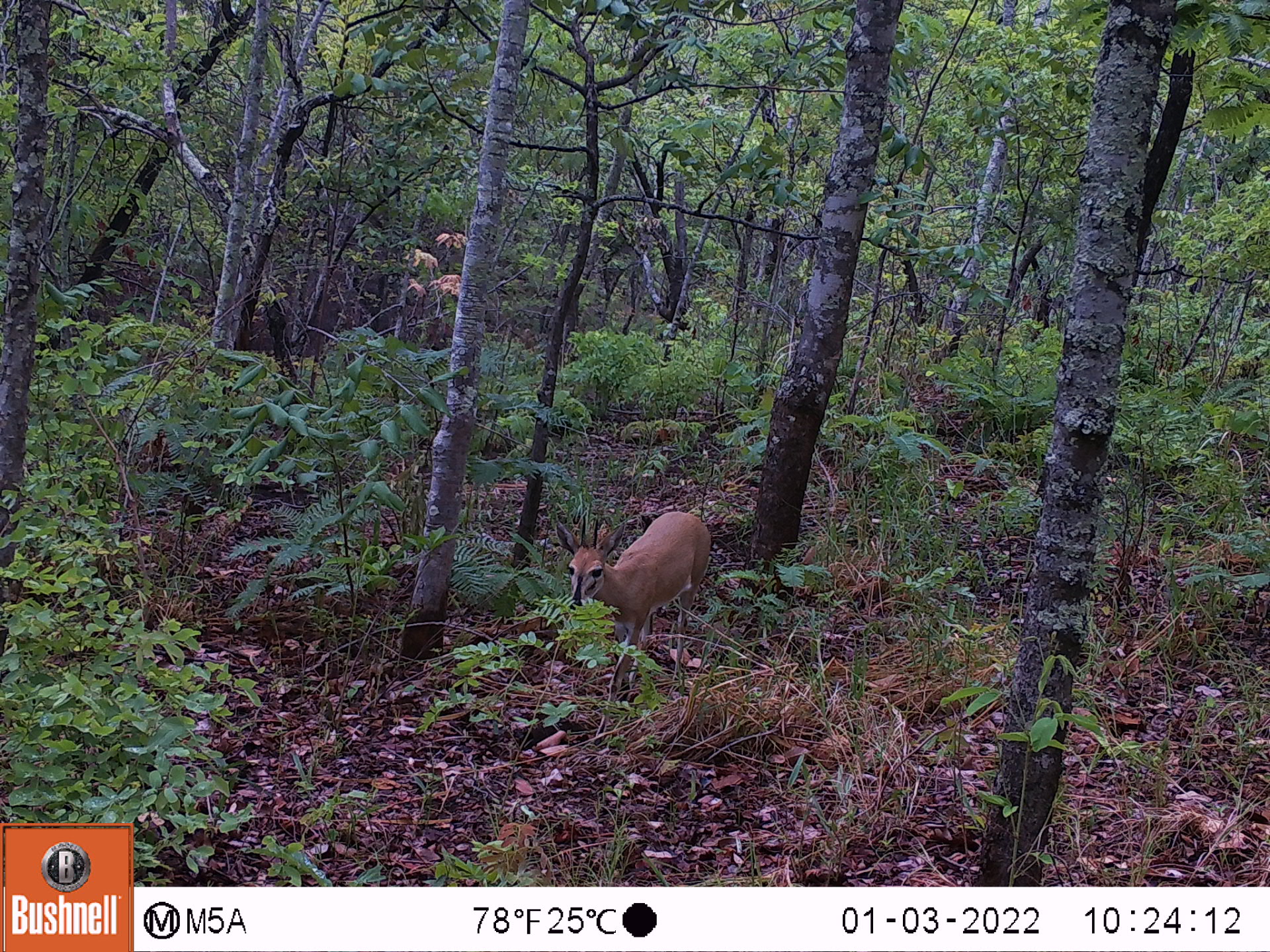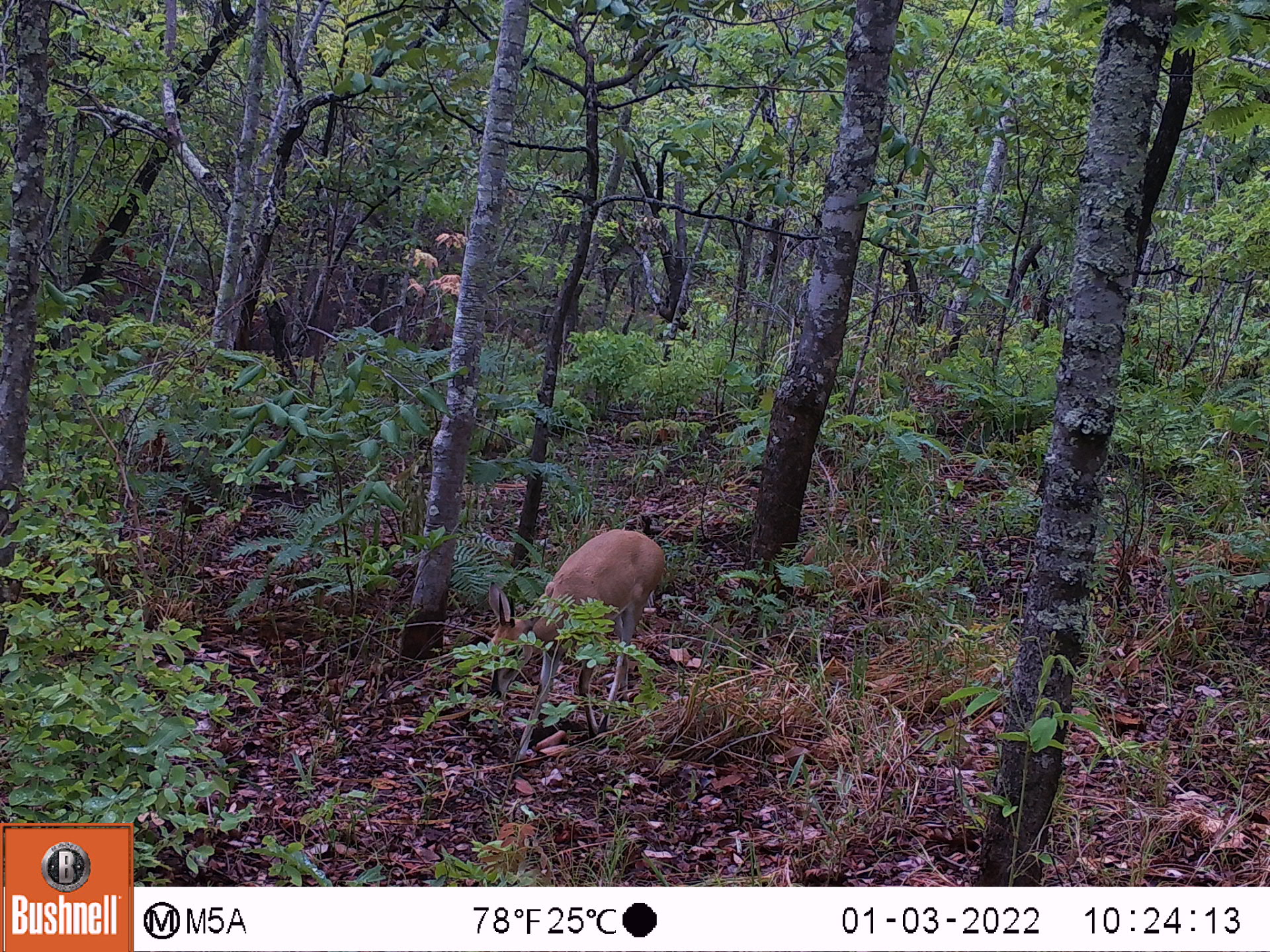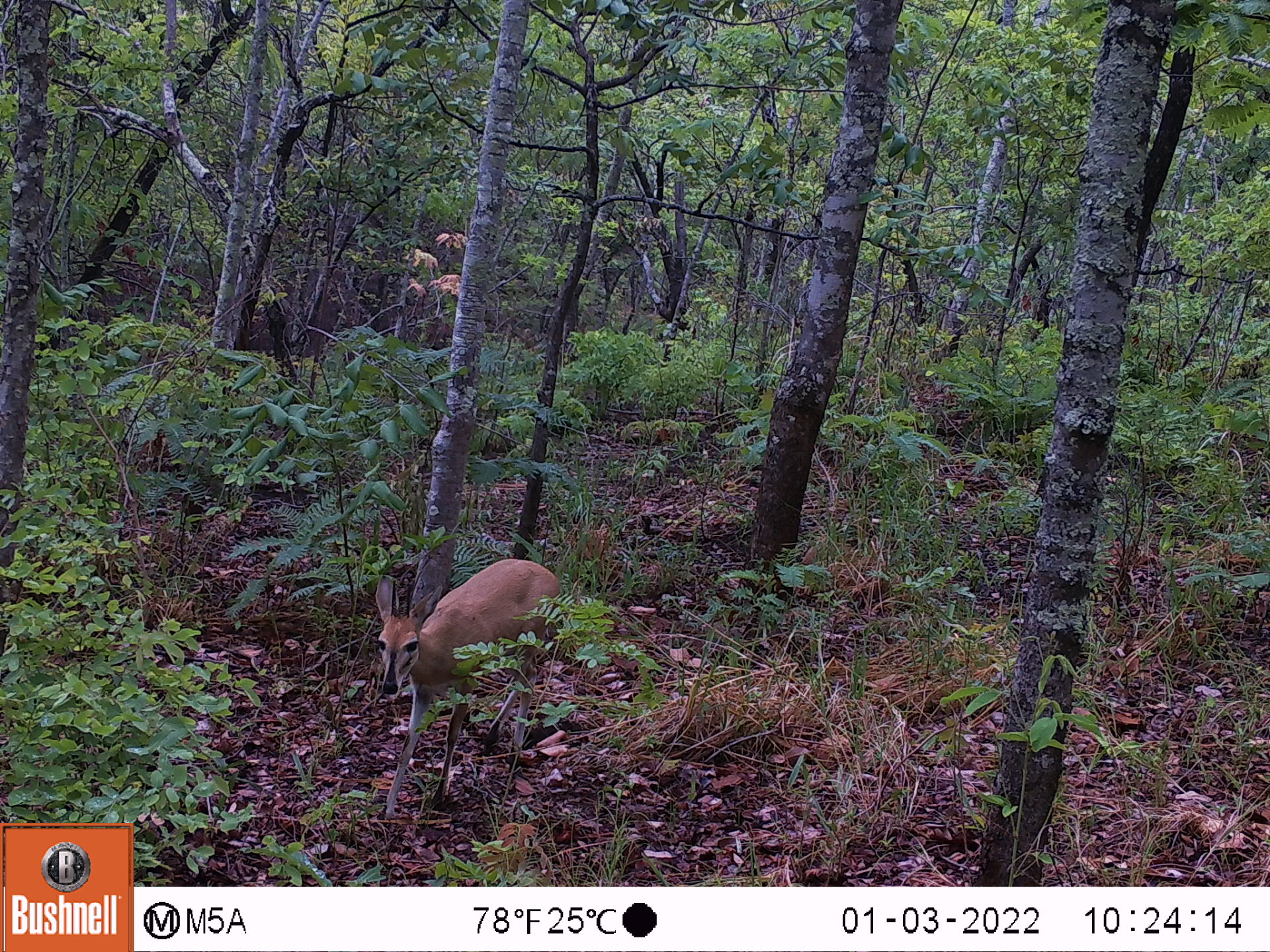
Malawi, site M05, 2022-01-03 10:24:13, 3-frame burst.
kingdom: Animalia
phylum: Chordata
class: Mammalia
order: Artiodactyla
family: Bovidae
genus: Sylvicapra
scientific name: Sylvicapra grimmia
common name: common duiker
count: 1